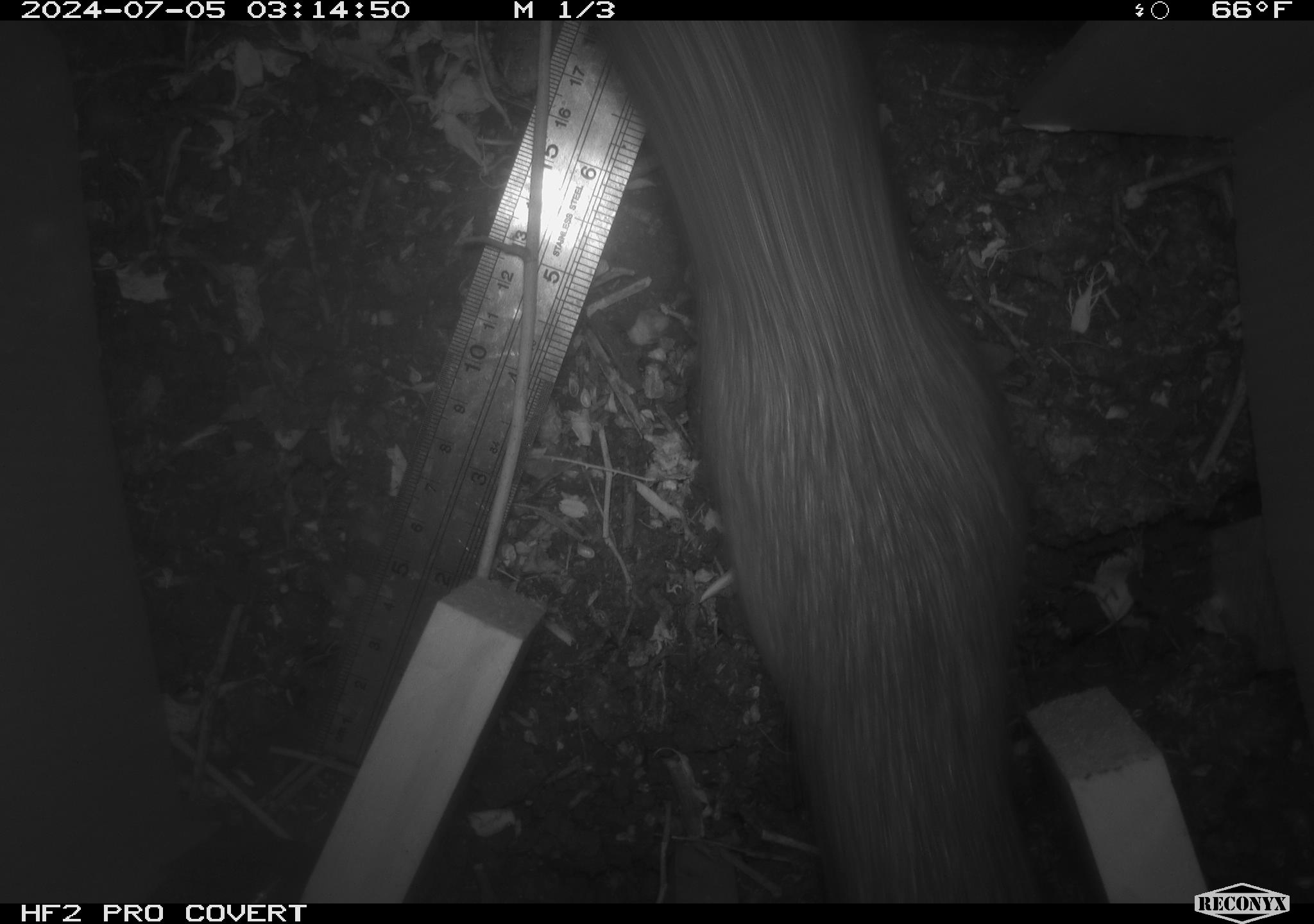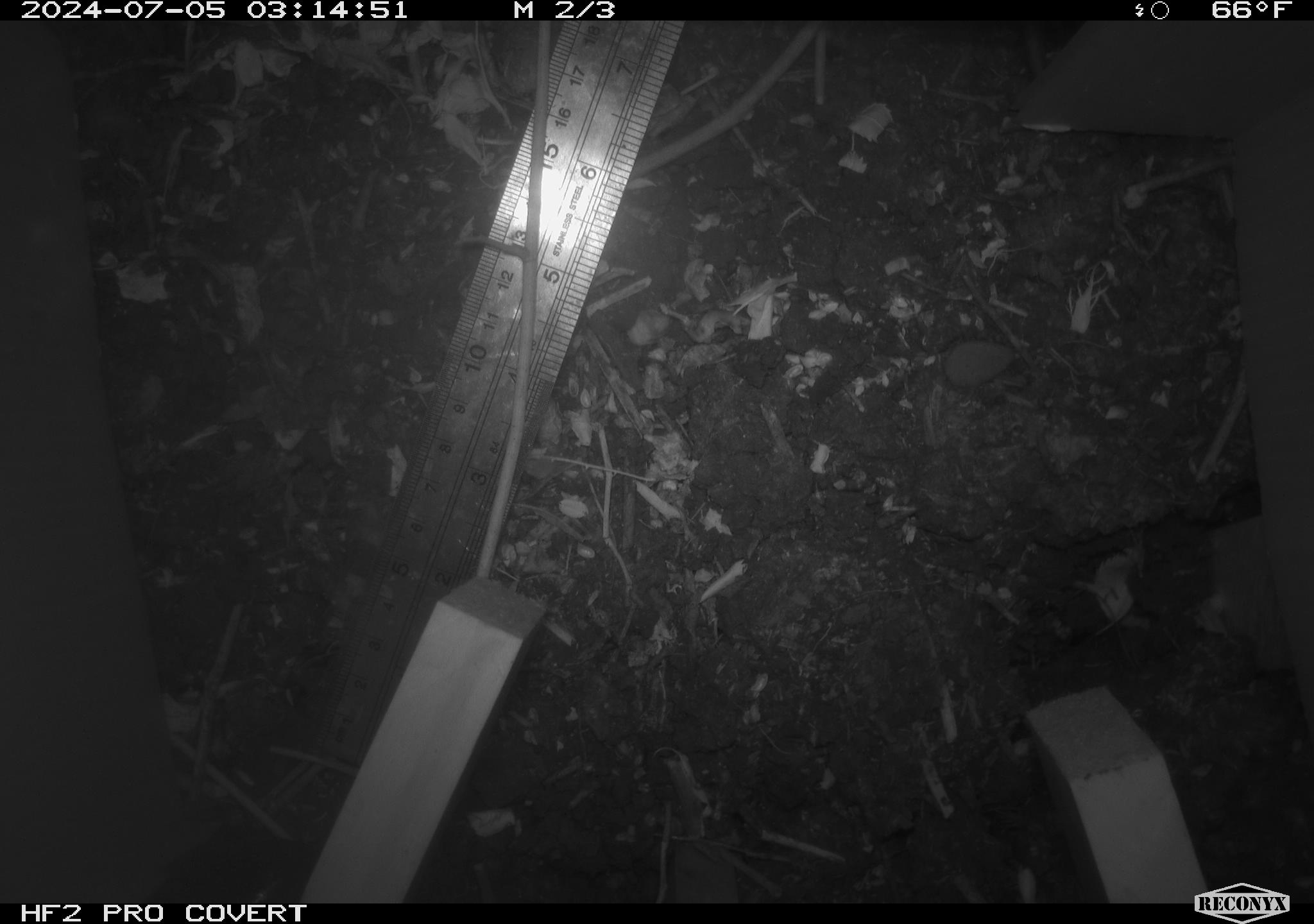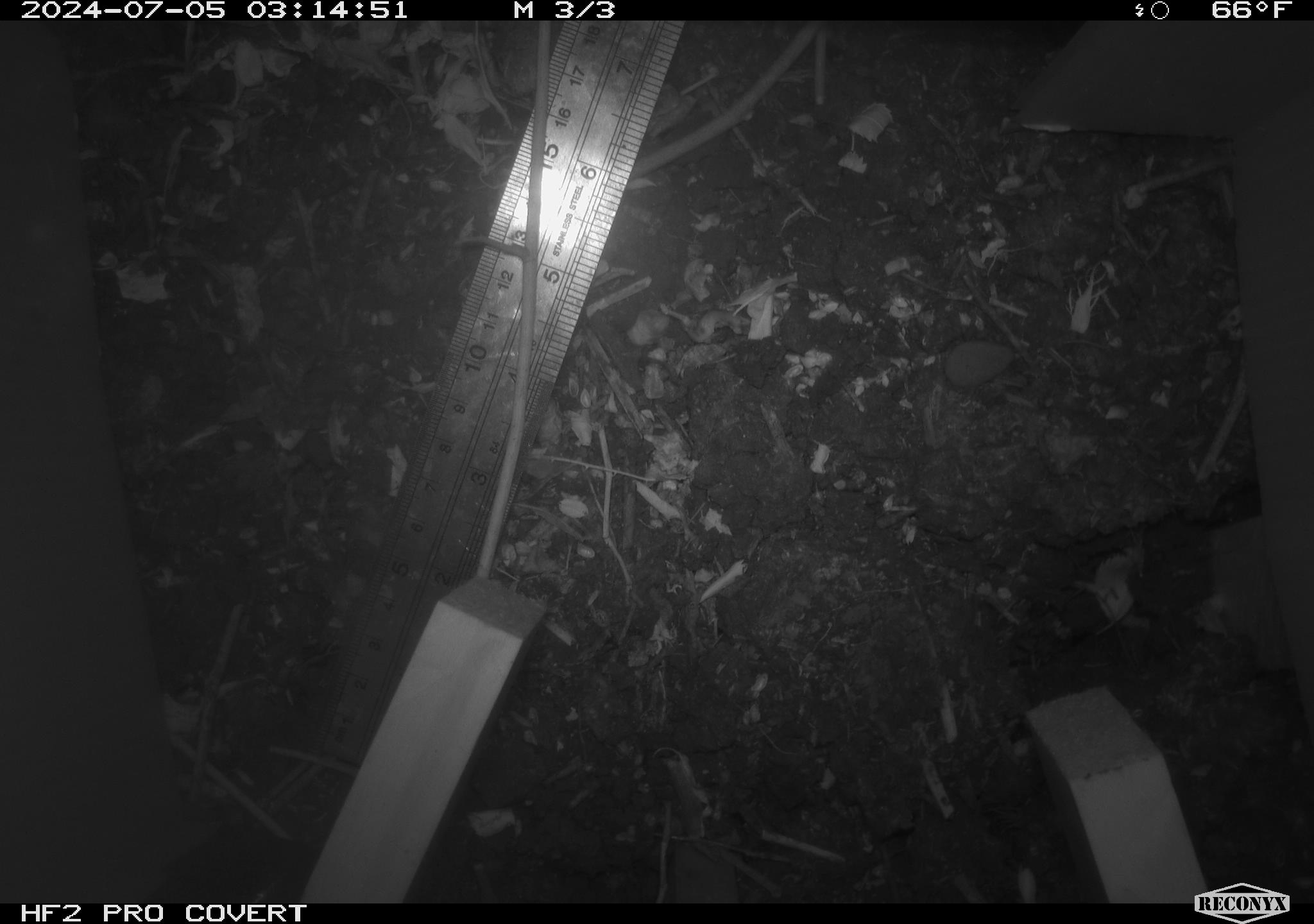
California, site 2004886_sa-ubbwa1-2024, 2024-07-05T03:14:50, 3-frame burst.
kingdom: Animalia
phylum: Chordata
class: Mammalia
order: Rodentia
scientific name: Rodentia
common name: woodrat or rat or mouse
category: woodrat or rat or mouse species